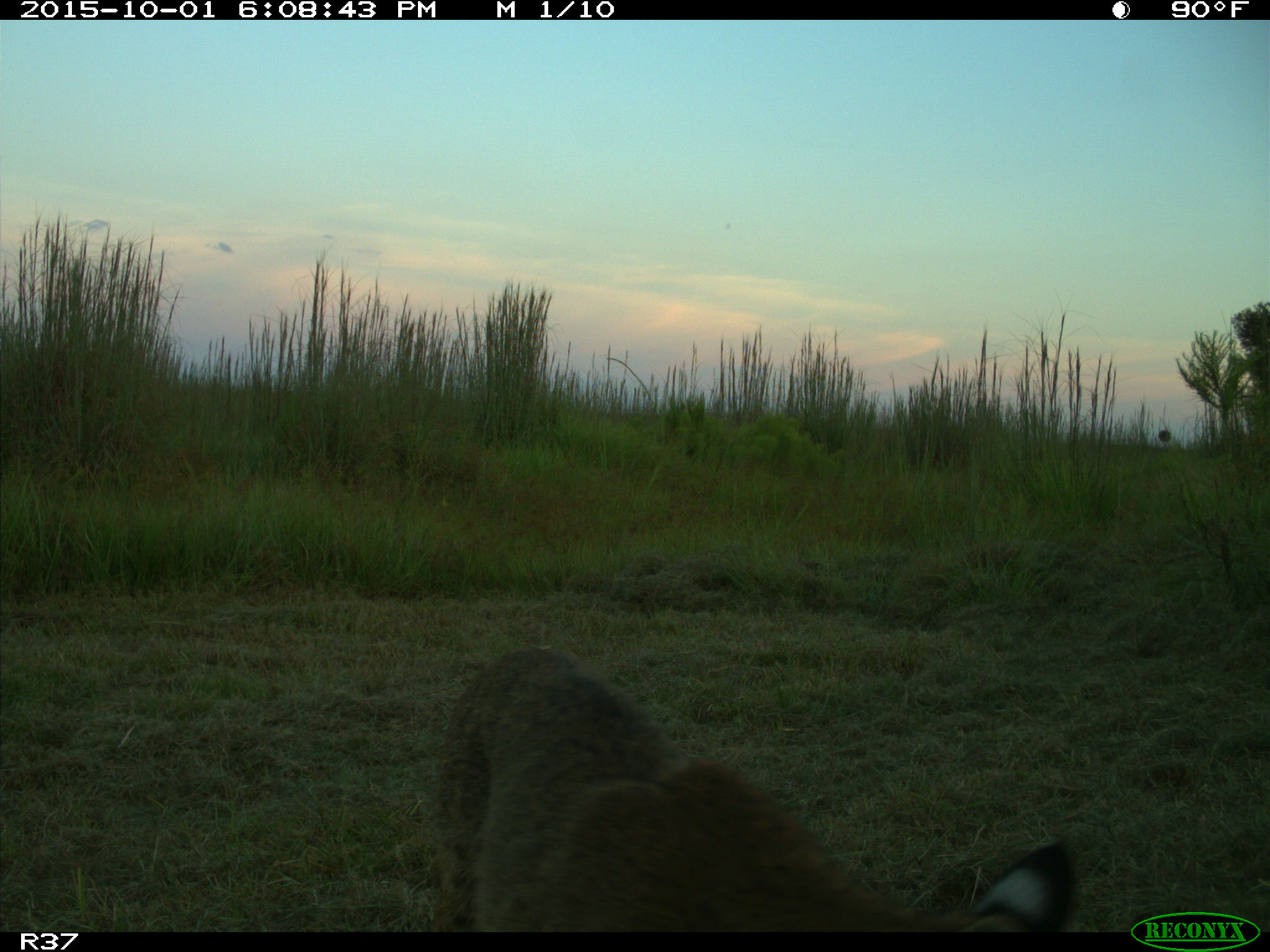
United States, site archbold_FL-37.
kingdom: Animalia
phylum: Chordata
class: Mammalia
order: Carnivora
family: Felidae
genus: Lynx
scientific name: Lynx rufus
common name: bobcat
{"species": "Lynx rufus (bobcat)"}